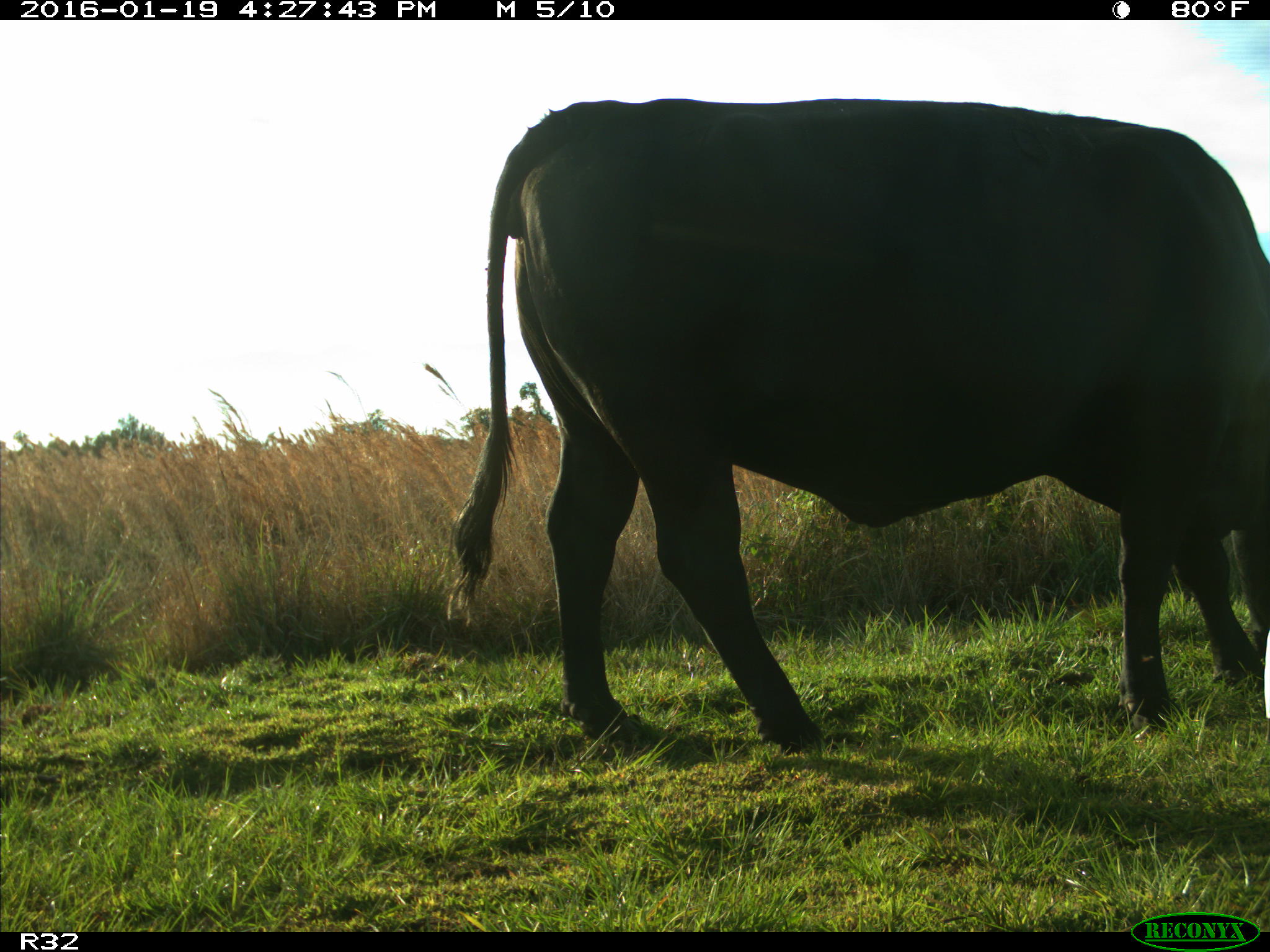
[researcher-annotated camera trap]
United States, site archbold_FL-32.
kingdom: Animalia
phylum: Chordata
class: Mammalia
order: Artiodactyla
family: Bovidae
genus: Bos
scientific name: Bos taurus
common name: domestic cow